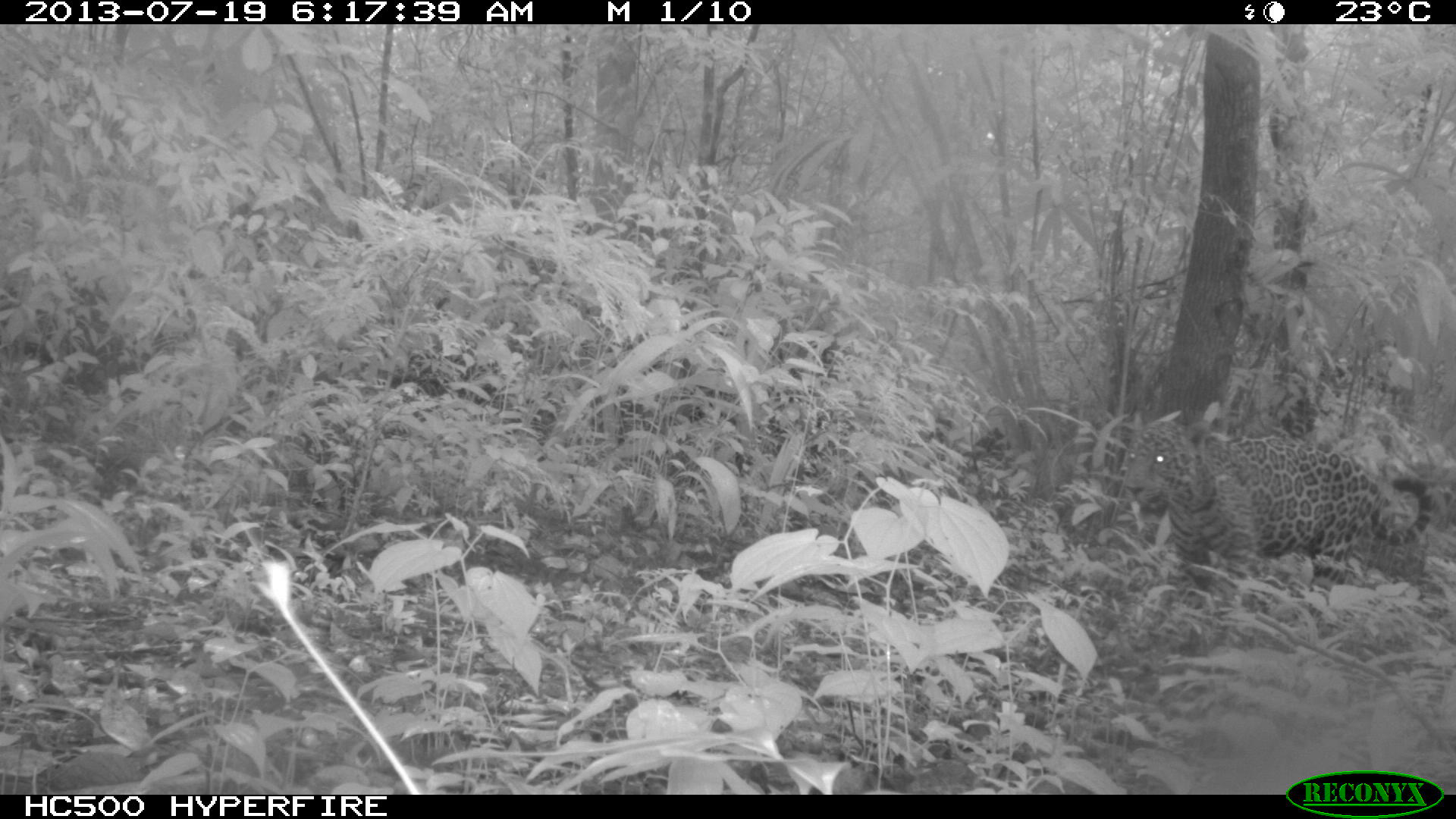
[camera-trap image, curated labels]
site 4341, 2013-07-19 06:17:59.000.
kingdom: Animalia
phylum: Chordata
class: Mammalia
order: Carnivora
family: Felidae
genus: Panthera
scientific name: Panthera onca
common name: jaguar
Panthera onca (jaguar), count 1, sex male.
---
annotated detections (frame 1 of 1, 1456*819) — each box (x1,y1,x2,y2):
panthera onca: (1122,419,1432,626)